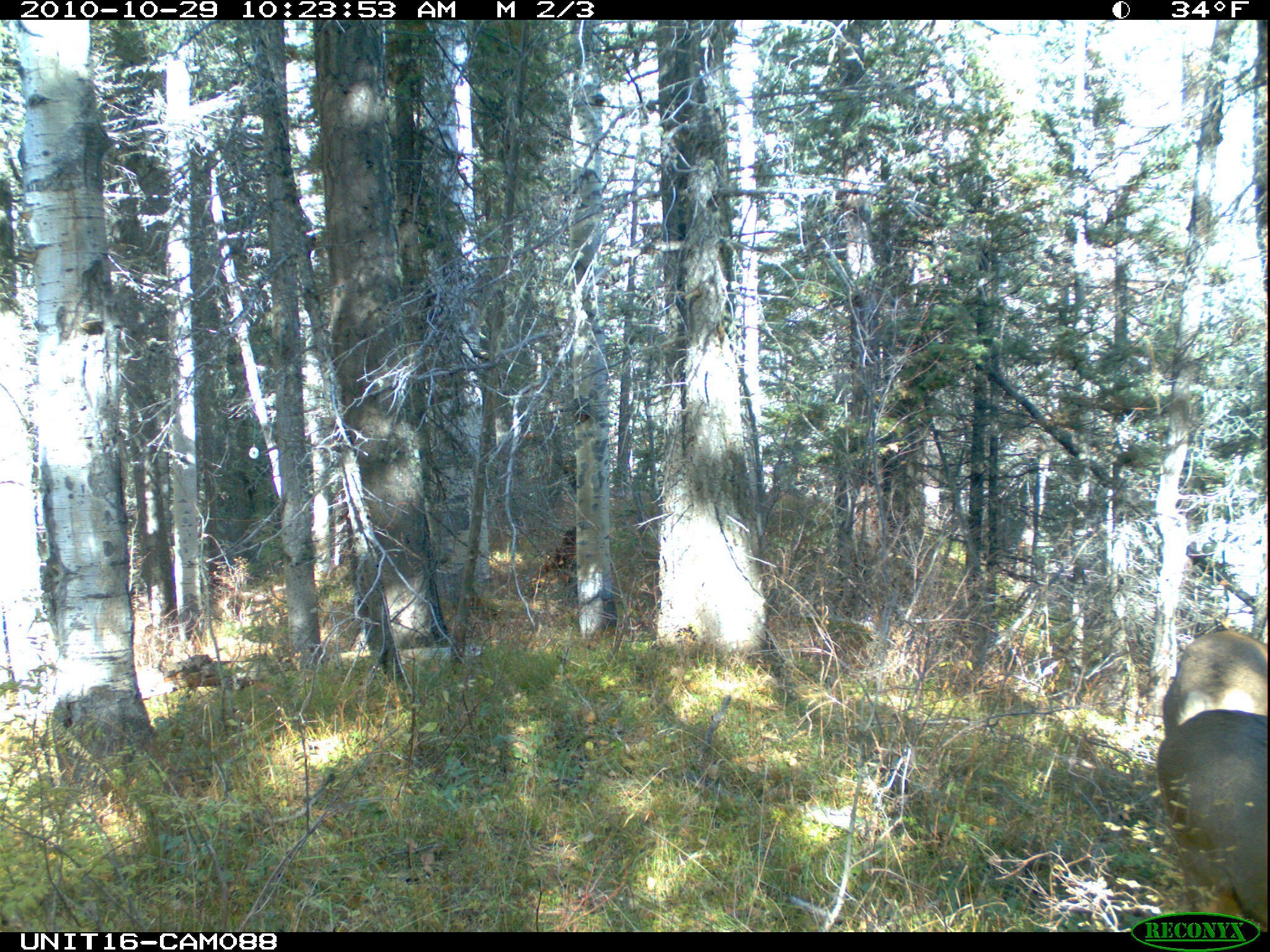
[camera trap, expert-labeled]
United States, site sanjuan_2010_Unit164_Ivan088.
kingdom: Animalia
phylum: Chordata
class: Mammalia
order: Artiodactyla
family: Cervidae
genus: Odocoileus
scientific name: Odocoileus hemionus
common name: mule deer